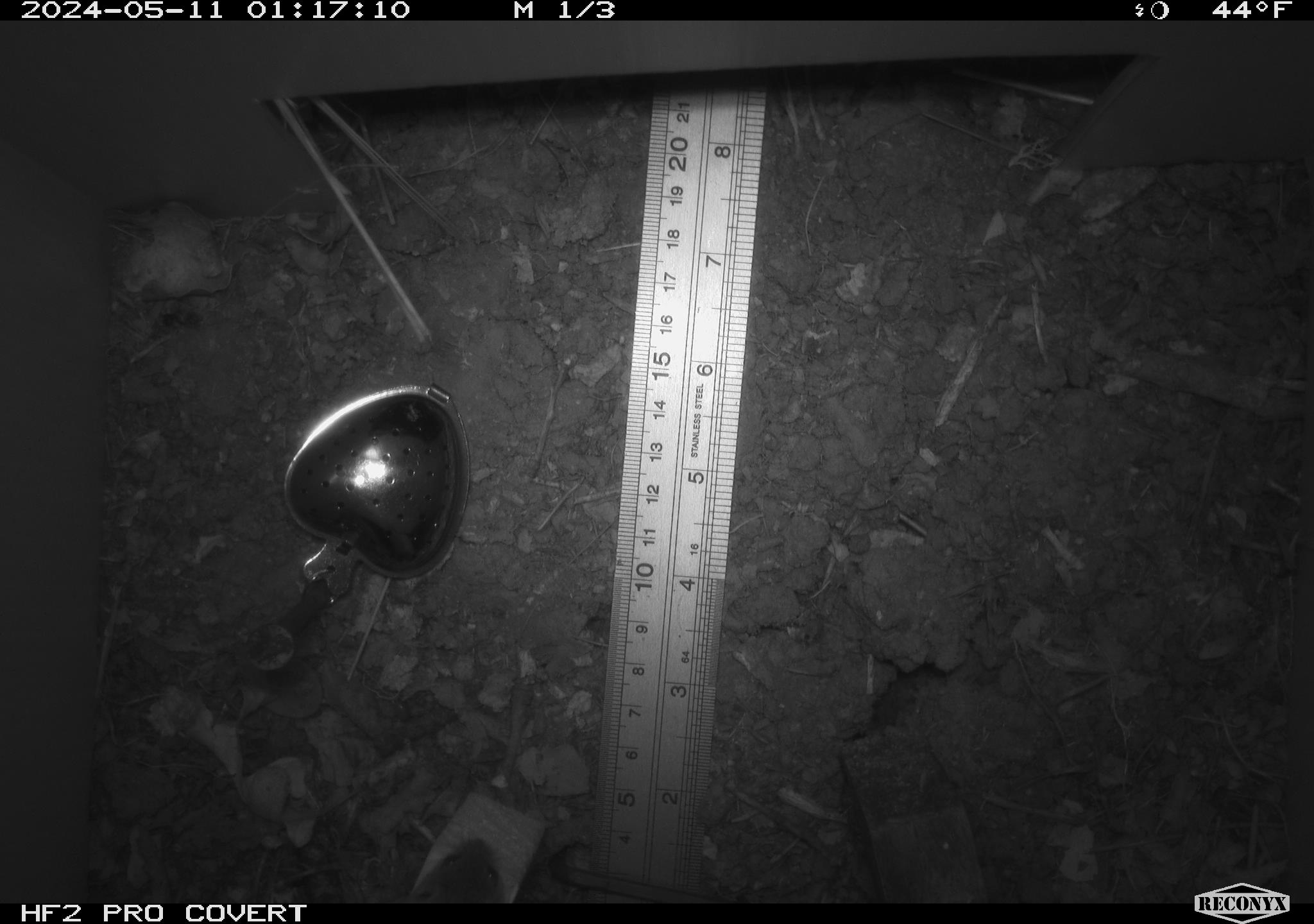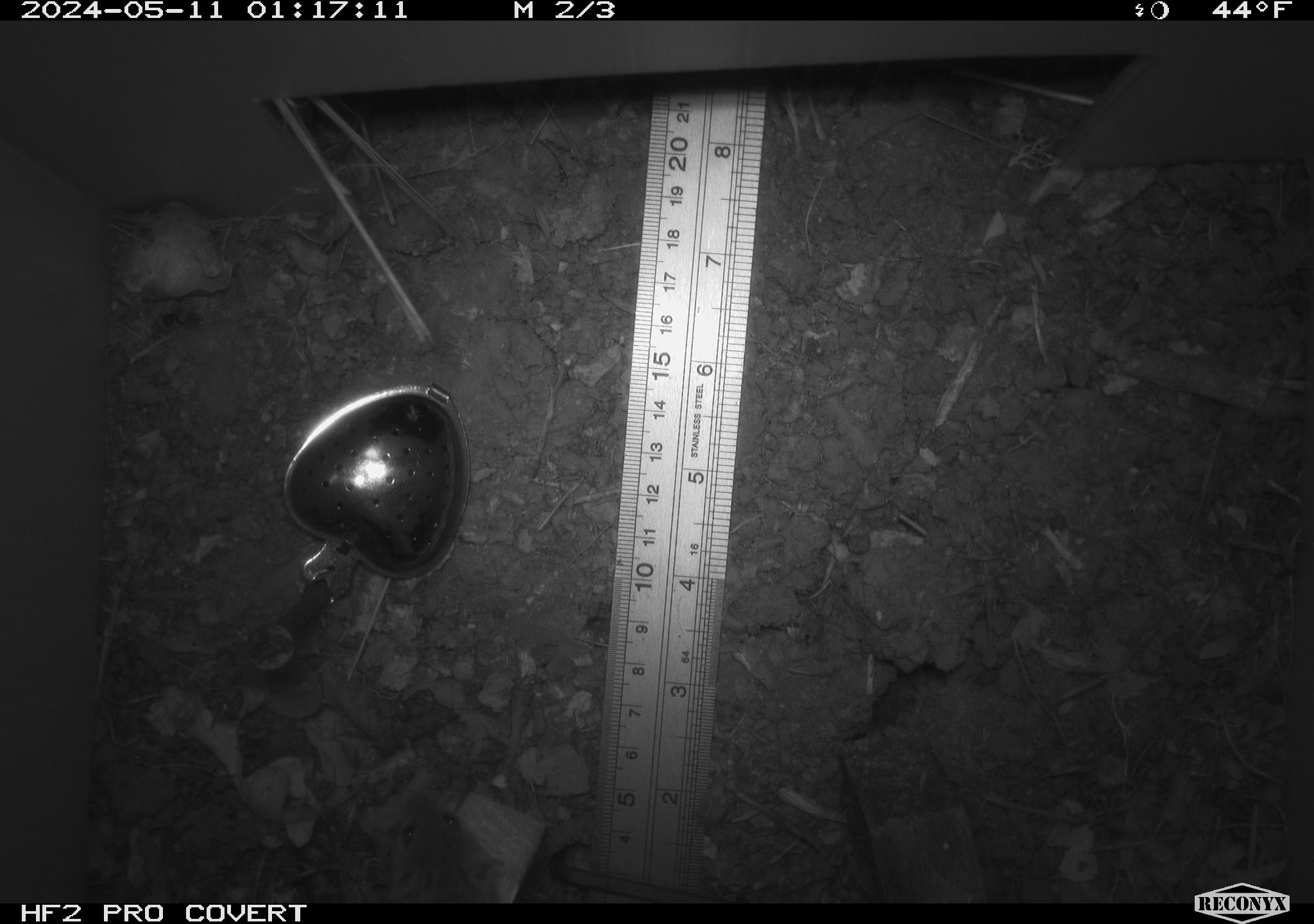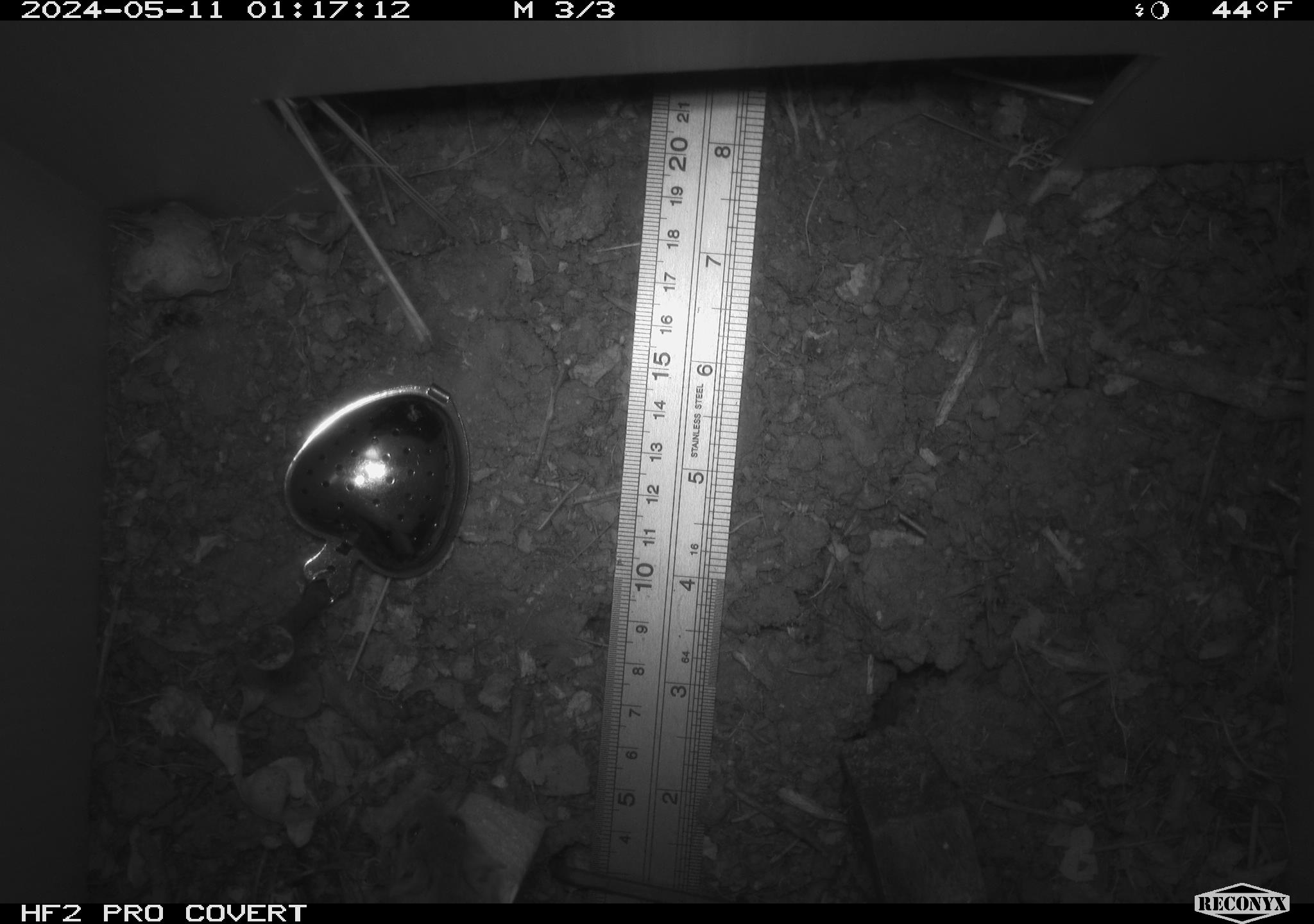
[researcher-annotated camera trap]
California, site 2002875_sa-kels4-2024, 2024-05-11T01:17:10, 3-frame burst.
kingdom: Animalia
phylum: Chordata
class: Mammalia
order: Rodentia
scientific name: Rodentia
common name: rodent